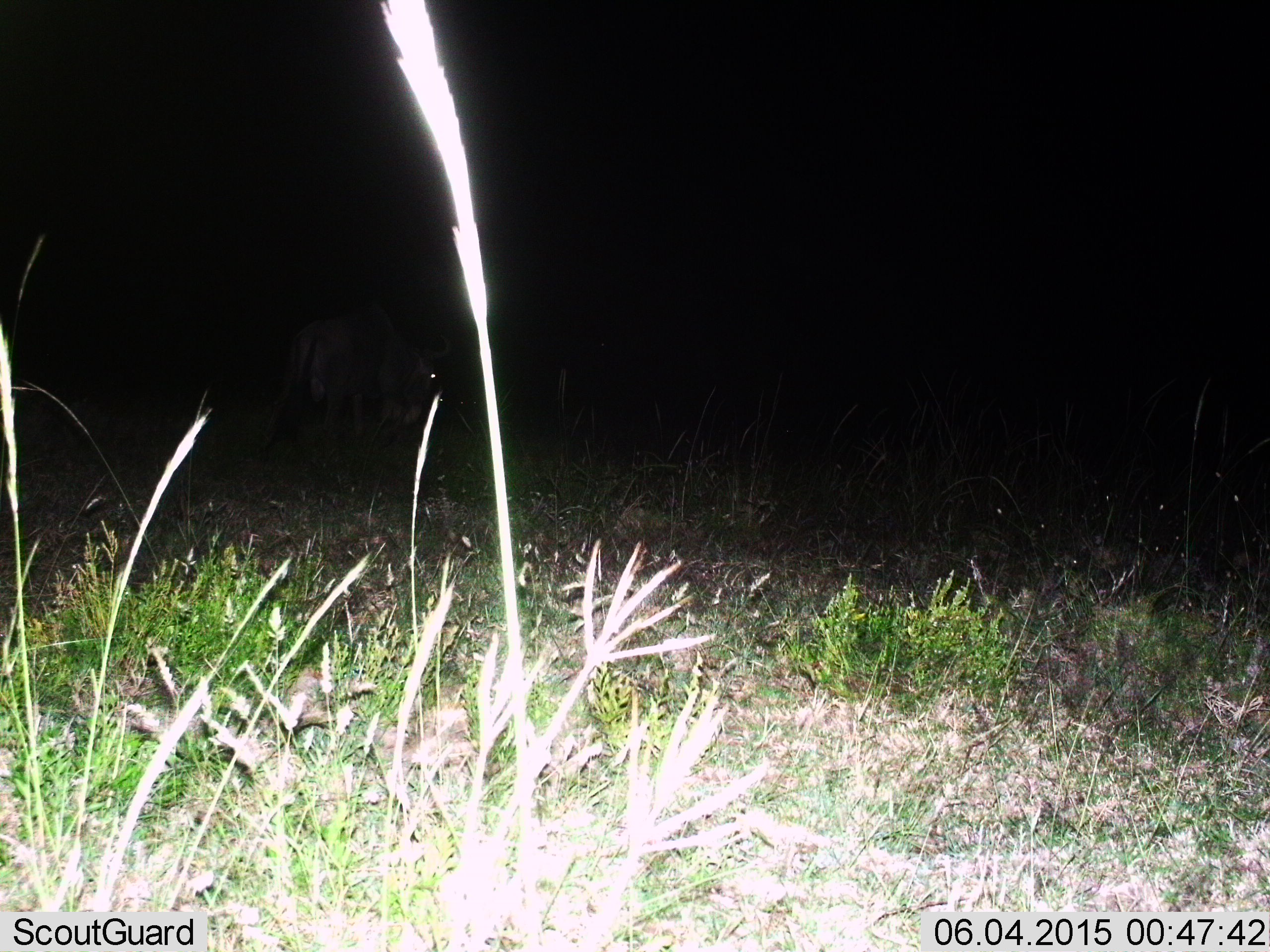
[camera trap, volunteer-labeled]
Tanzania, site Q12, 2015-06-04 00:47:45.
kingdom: Animalia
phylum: Chordata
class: Mammalia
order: Artiodactyla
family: Bovidae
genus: Connochaetes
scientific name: Connochaetes taurinus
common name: blue wildebeest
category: wildebeest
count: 1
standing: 40%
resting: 0%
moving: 40%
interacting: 0%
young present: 0%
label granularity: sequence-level